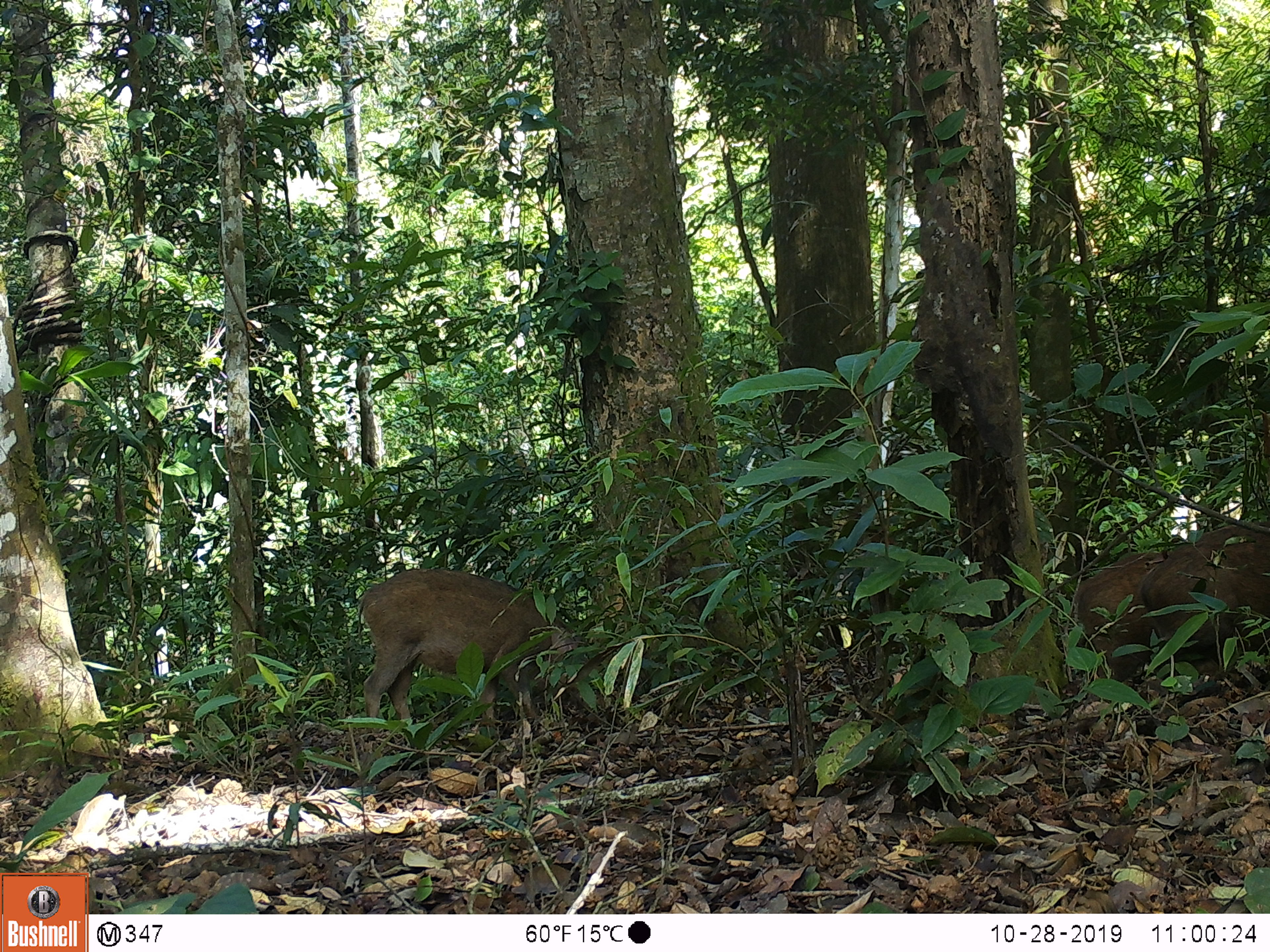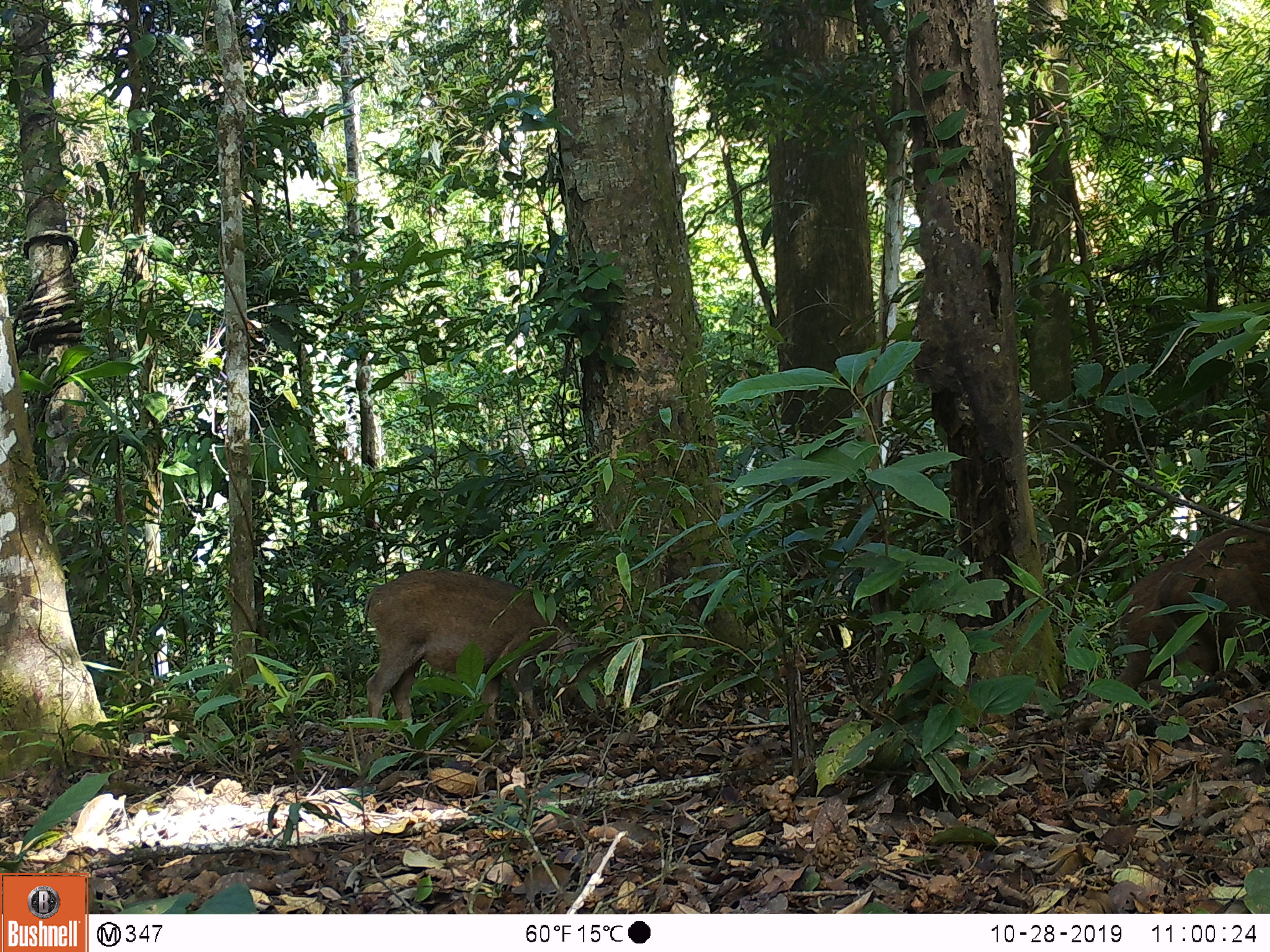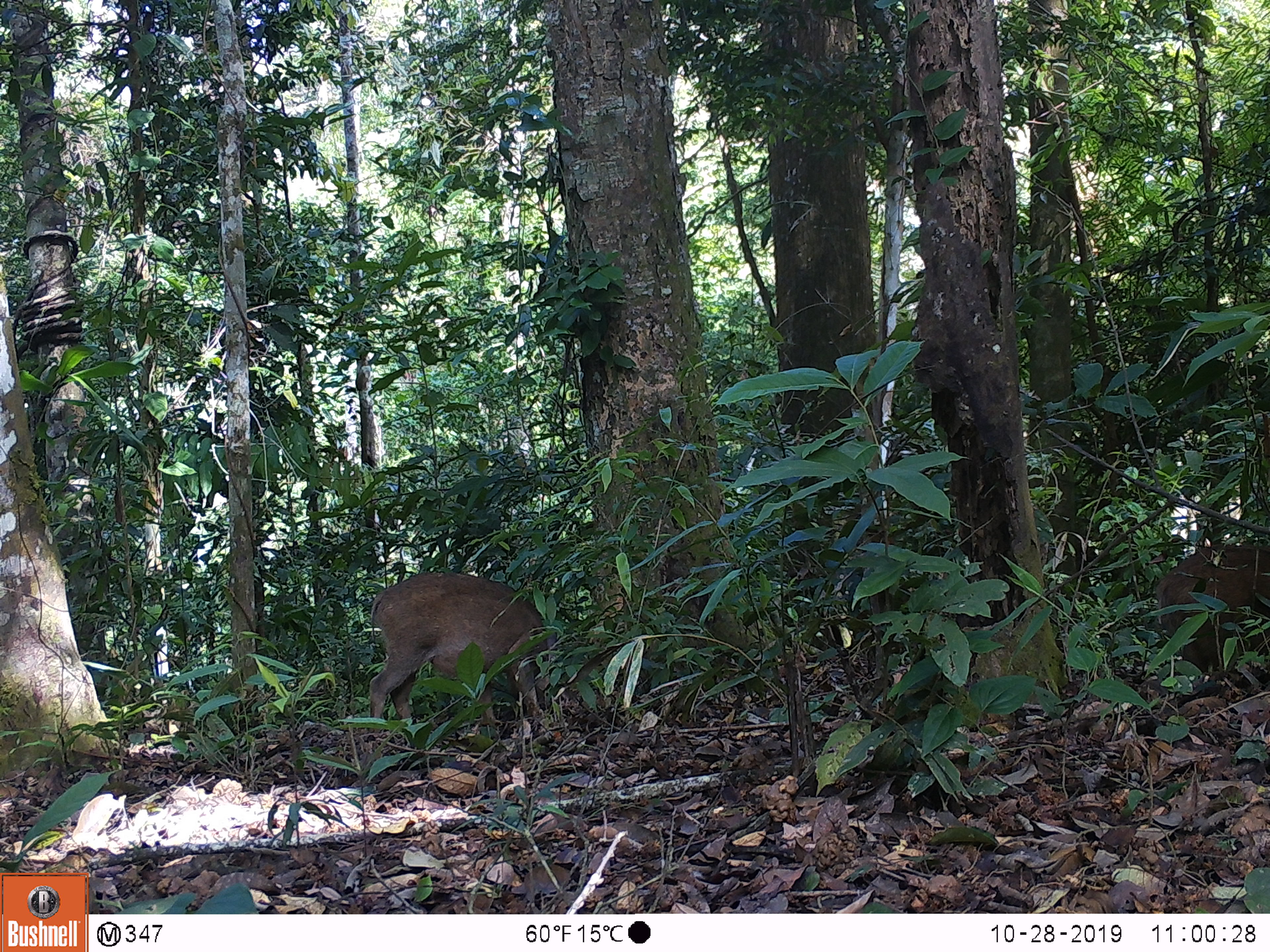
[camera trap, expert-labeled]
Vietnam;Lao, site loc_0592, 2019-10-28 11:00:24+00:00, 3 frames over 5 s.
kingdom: Animalia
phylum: Chordata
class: Mammalia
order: Artiodactyla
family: Suidae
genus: Sus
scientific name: Sus scrofa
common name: eurasian wild pig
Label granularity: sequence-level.